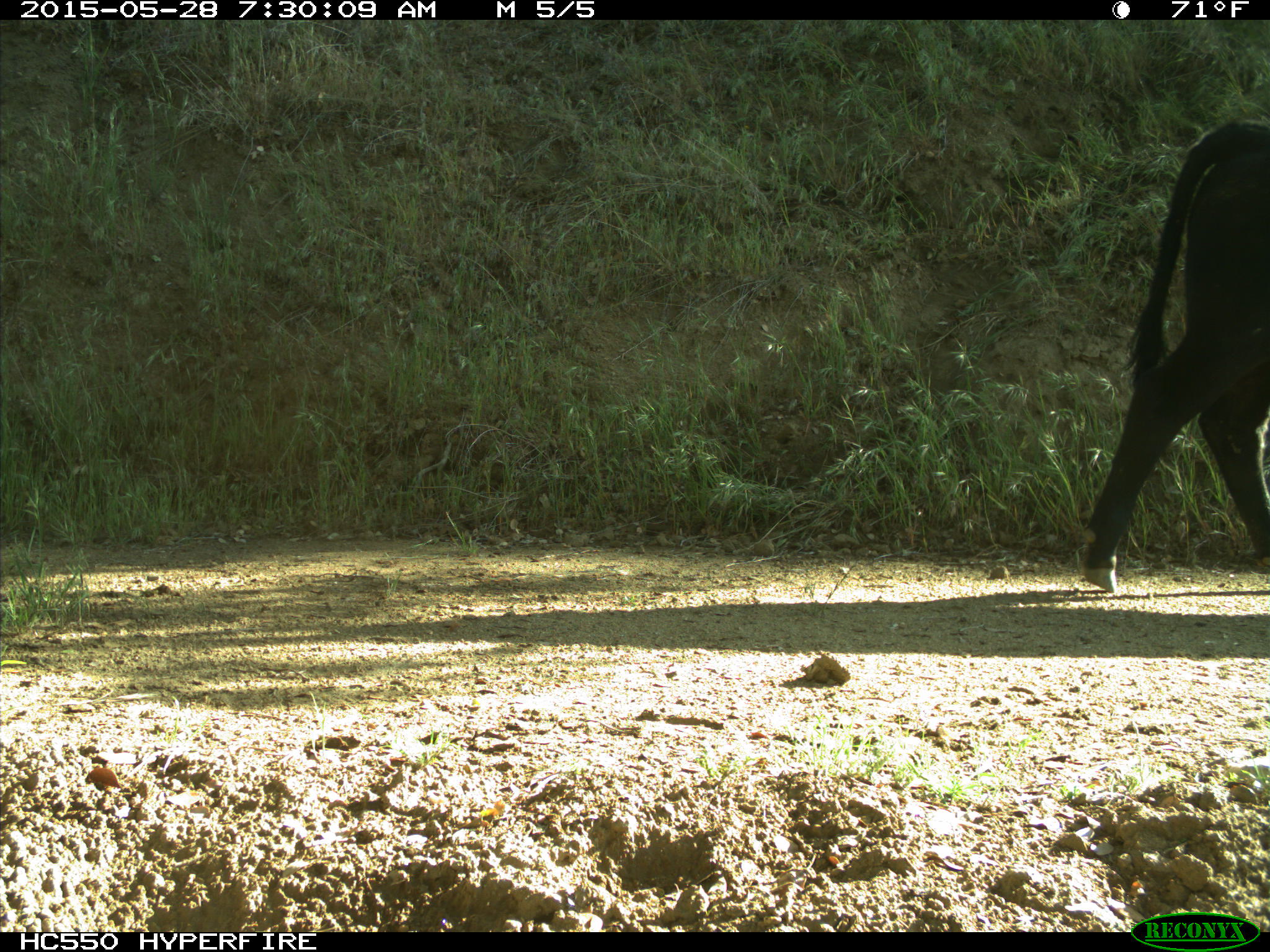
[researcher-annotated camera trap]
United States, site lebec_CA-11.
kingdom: Animalia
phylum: Chordata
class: Mammalia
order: Artiodactyla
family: Bovidae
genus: Bos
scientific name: Bos taurus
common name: domestic cow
Bos taurus (domestic cow).